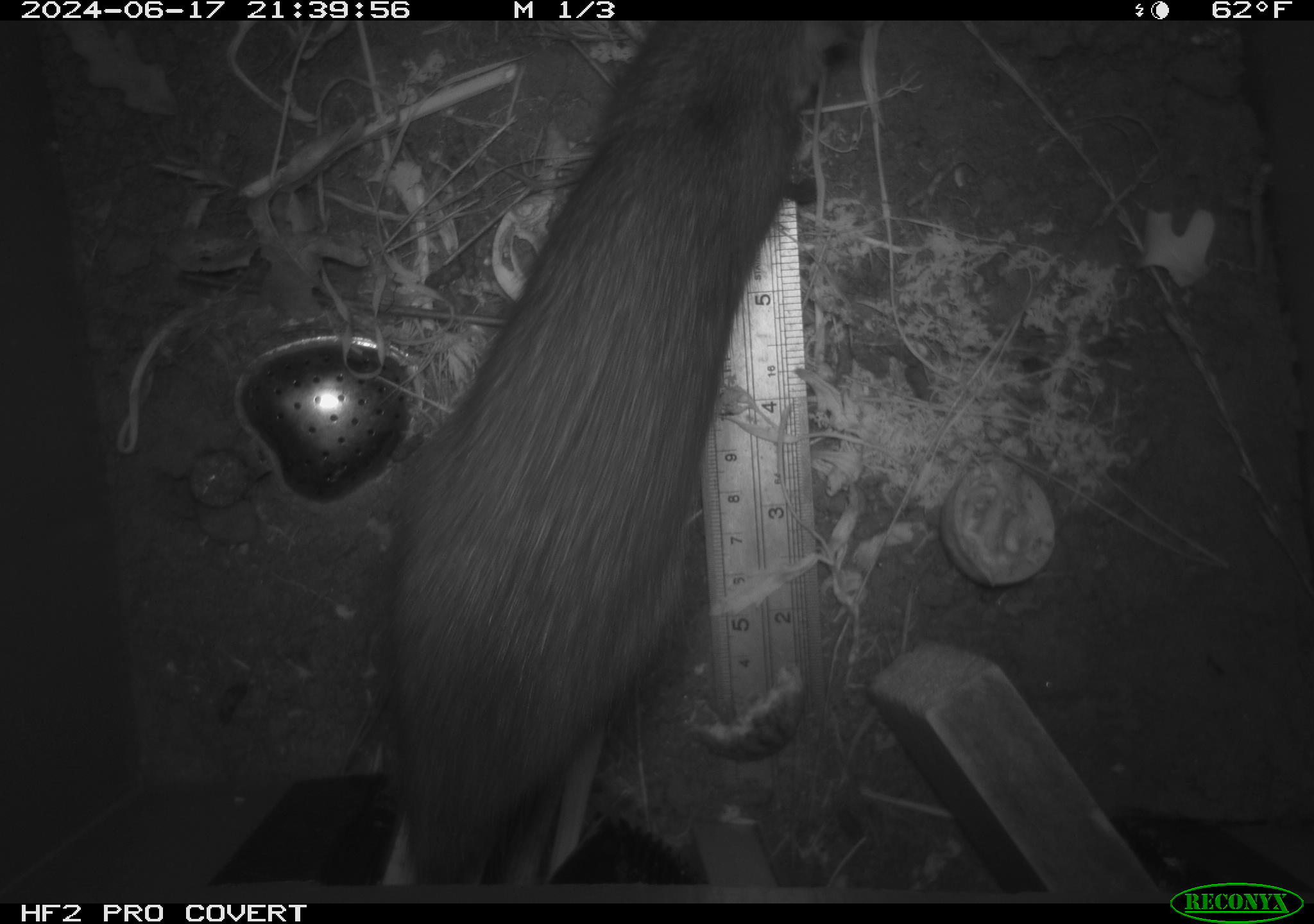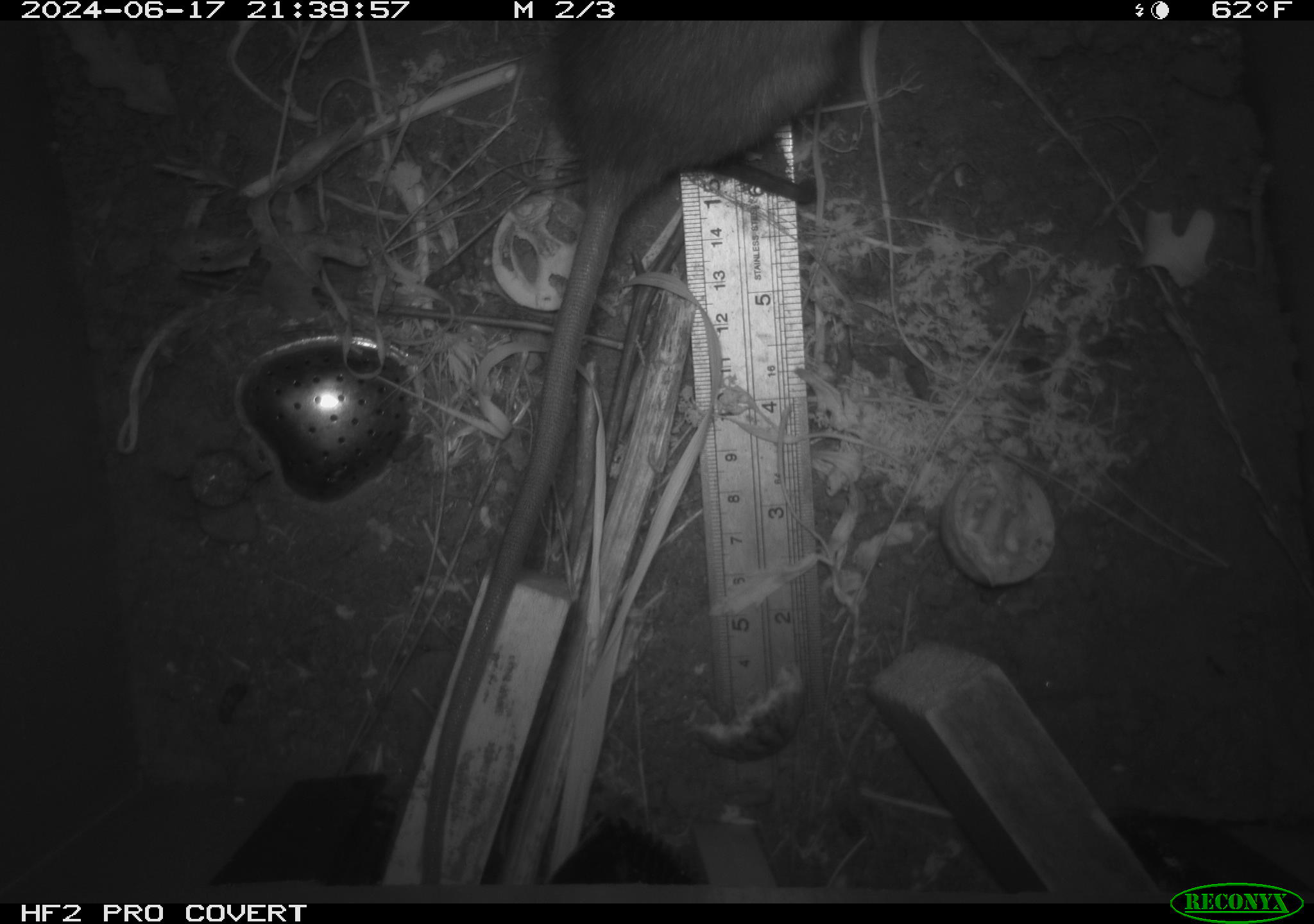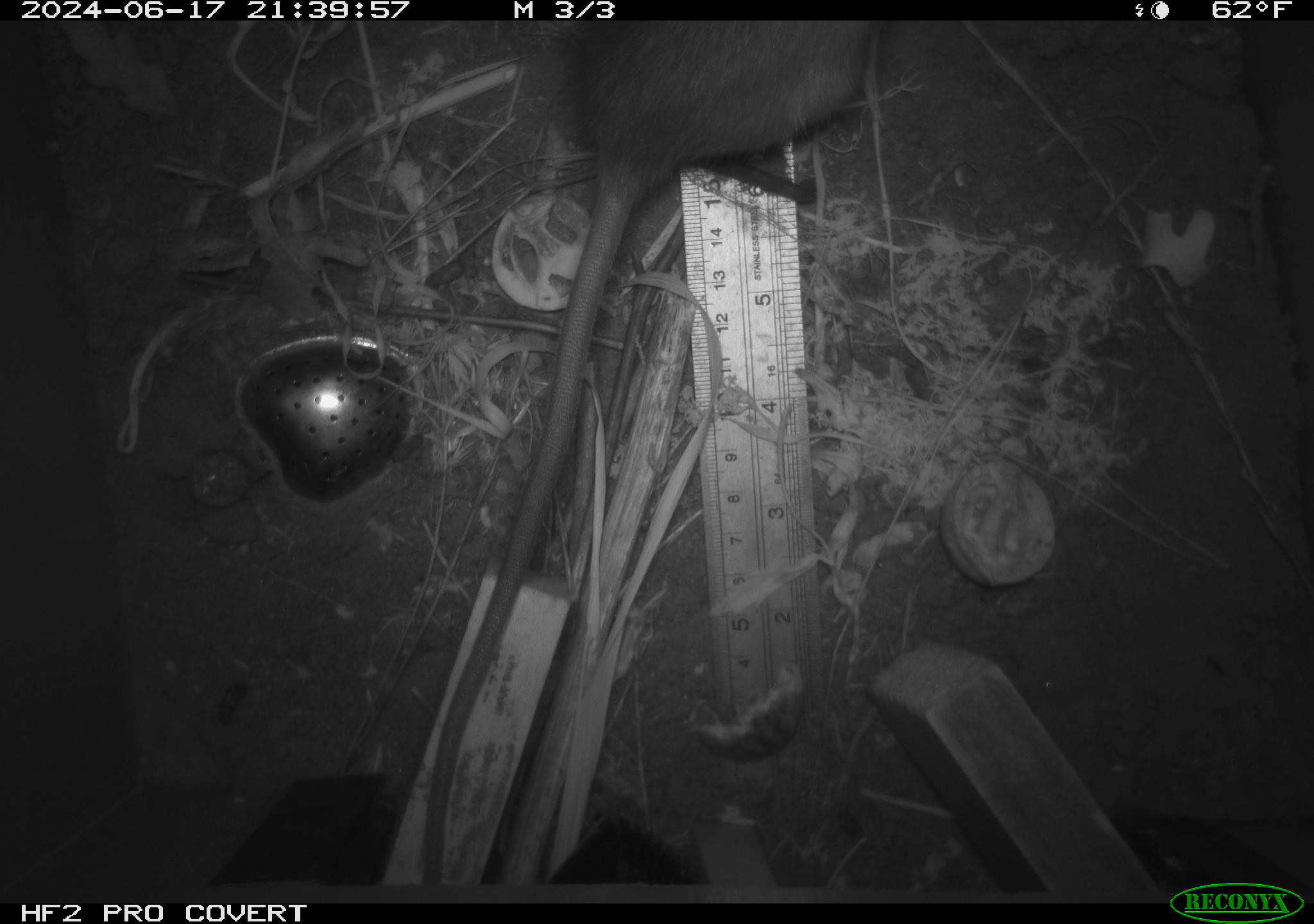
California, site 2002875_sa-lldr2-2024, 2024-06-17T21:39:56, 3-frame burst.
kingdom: Animalia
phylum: Chordata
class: Mammalia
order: Rodentia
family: Muridae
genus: Rattus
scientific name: Rattus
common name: rat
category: rattus species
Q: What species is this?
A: Rattus species (rat) (Rattus).